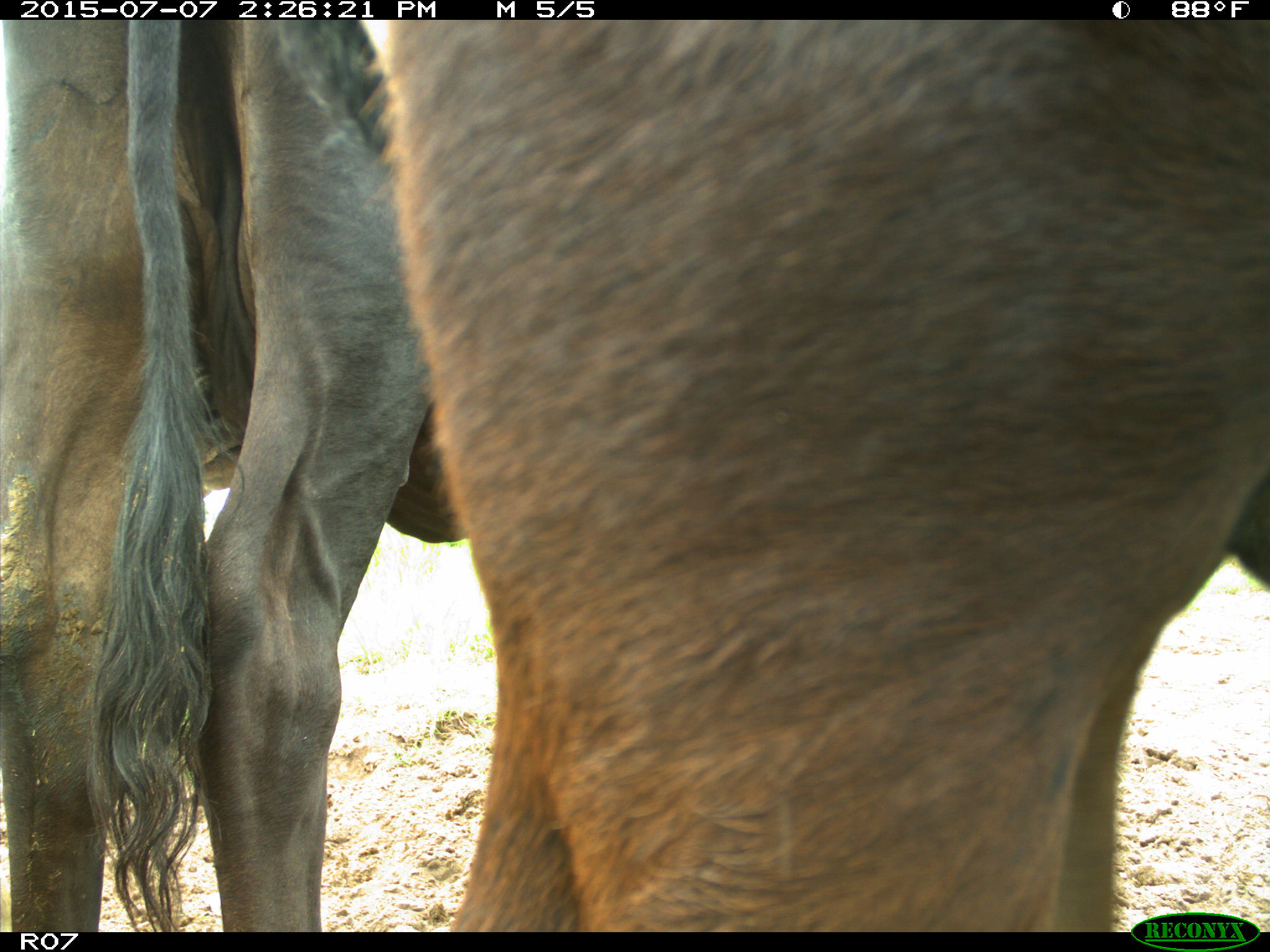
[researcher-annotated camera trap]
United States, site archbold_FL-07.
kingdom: Animalia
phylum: Chordata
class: Mammalia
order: Artiodactyla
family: Bovidae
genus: Bos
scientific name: Bos taurus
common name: domestic cow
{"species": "Bos taurus (domestic cow)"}